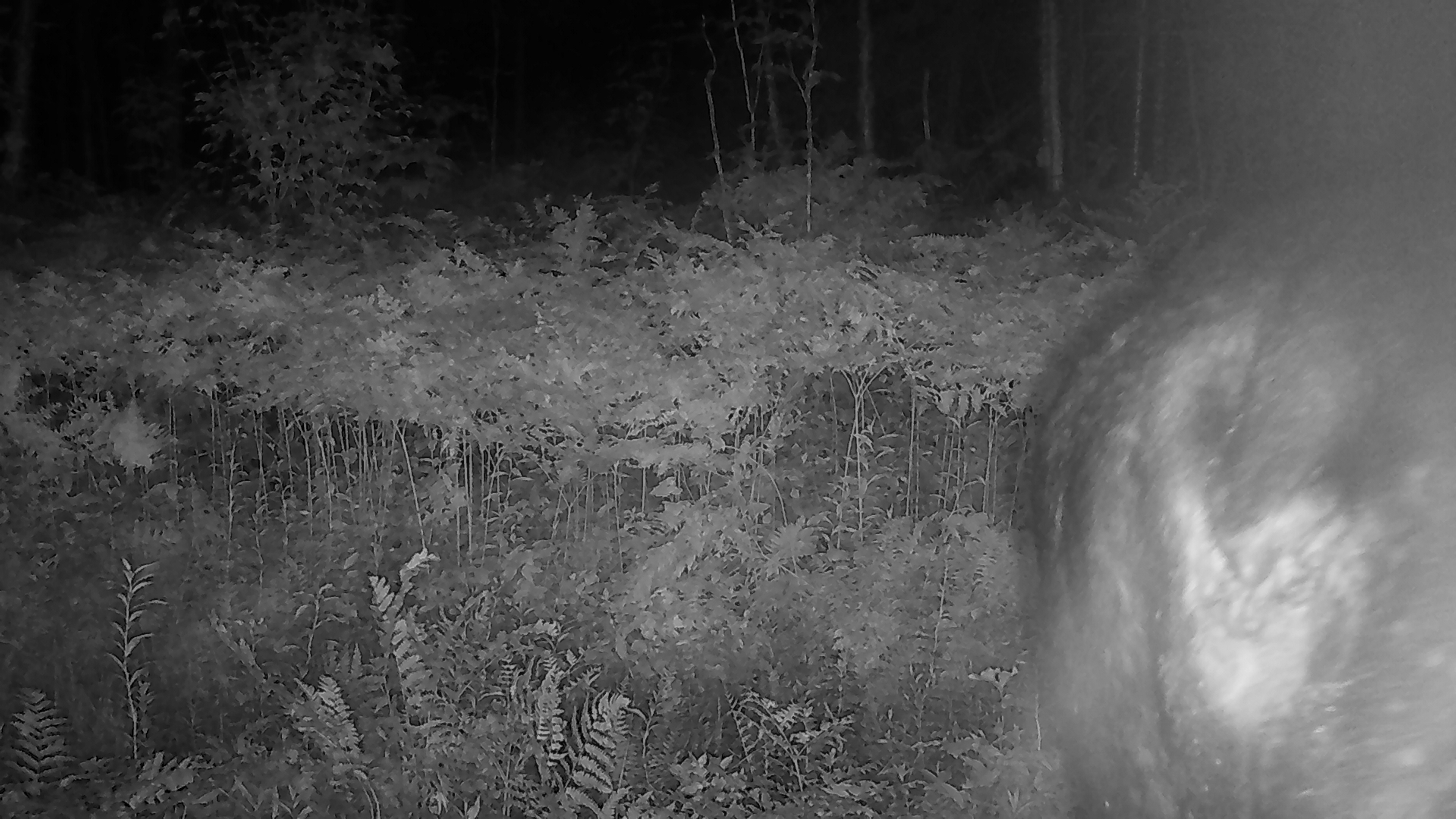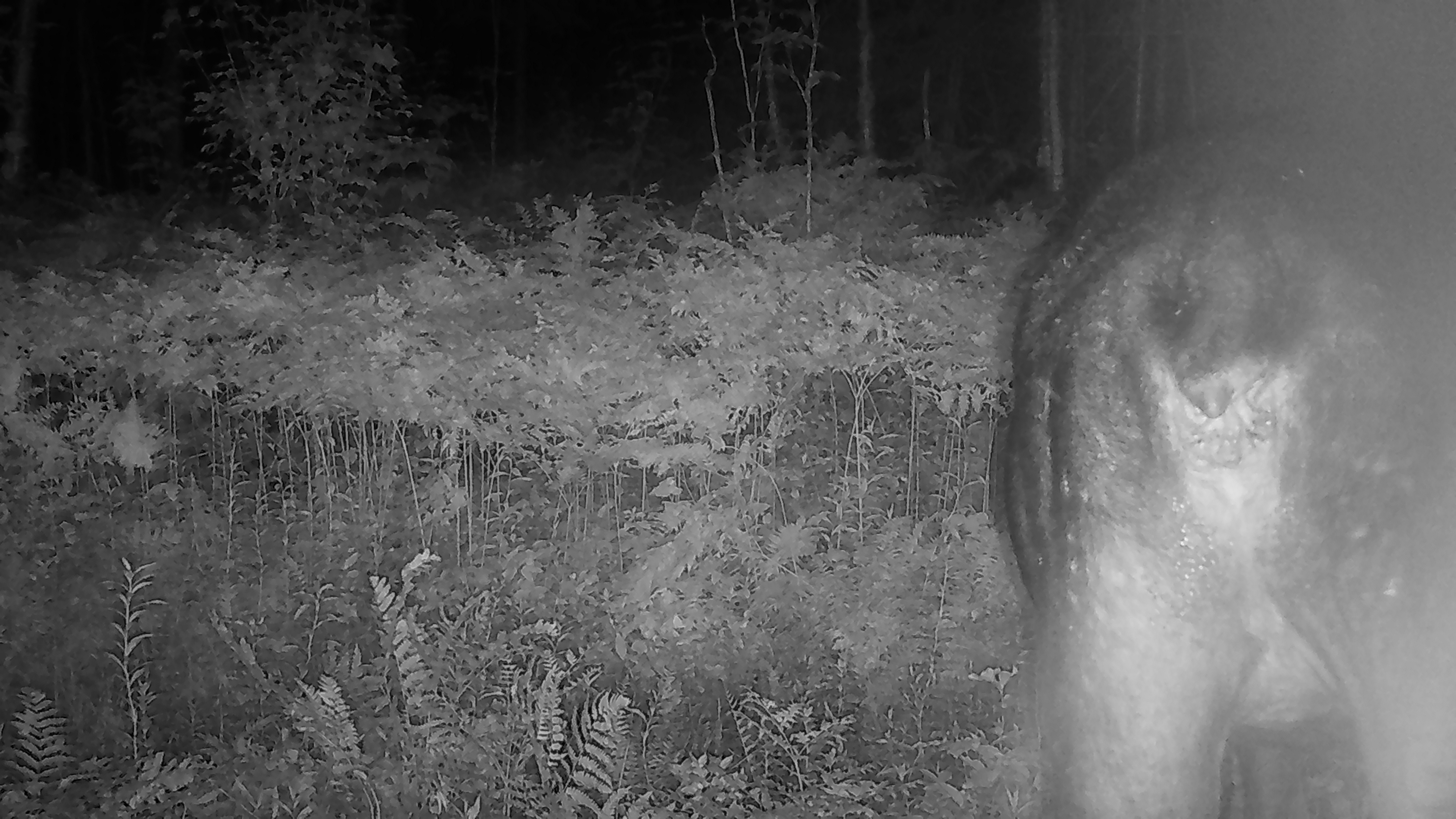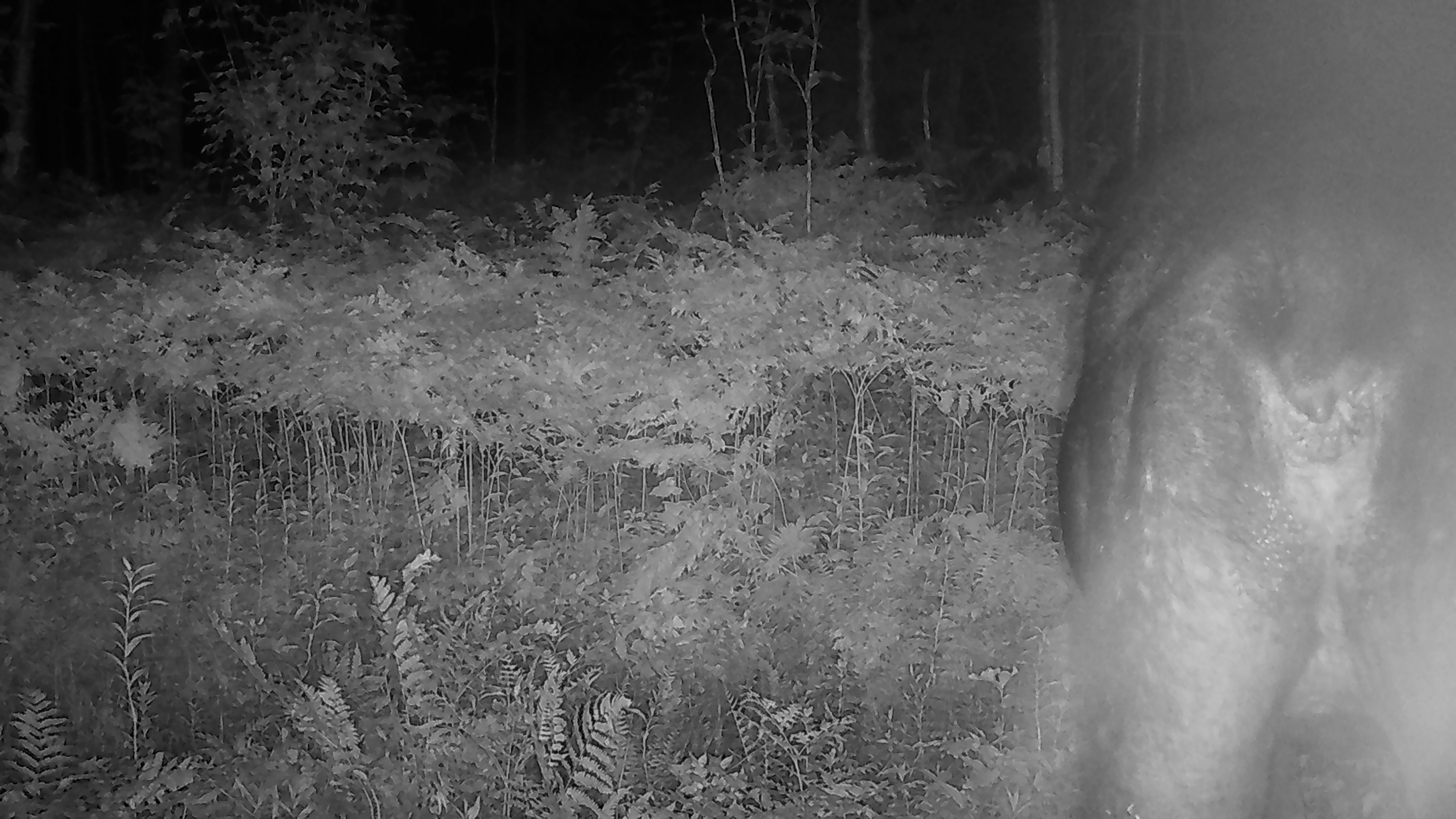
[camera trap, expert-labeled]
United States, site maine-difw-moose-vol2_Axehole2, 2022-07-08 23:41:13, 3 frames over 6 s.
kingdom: Animalia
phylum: Chordata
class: Mammalia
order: Artiodactyla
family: Cervidae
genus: Alces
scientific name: Alces alces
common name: moose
Moose (Alces alces).